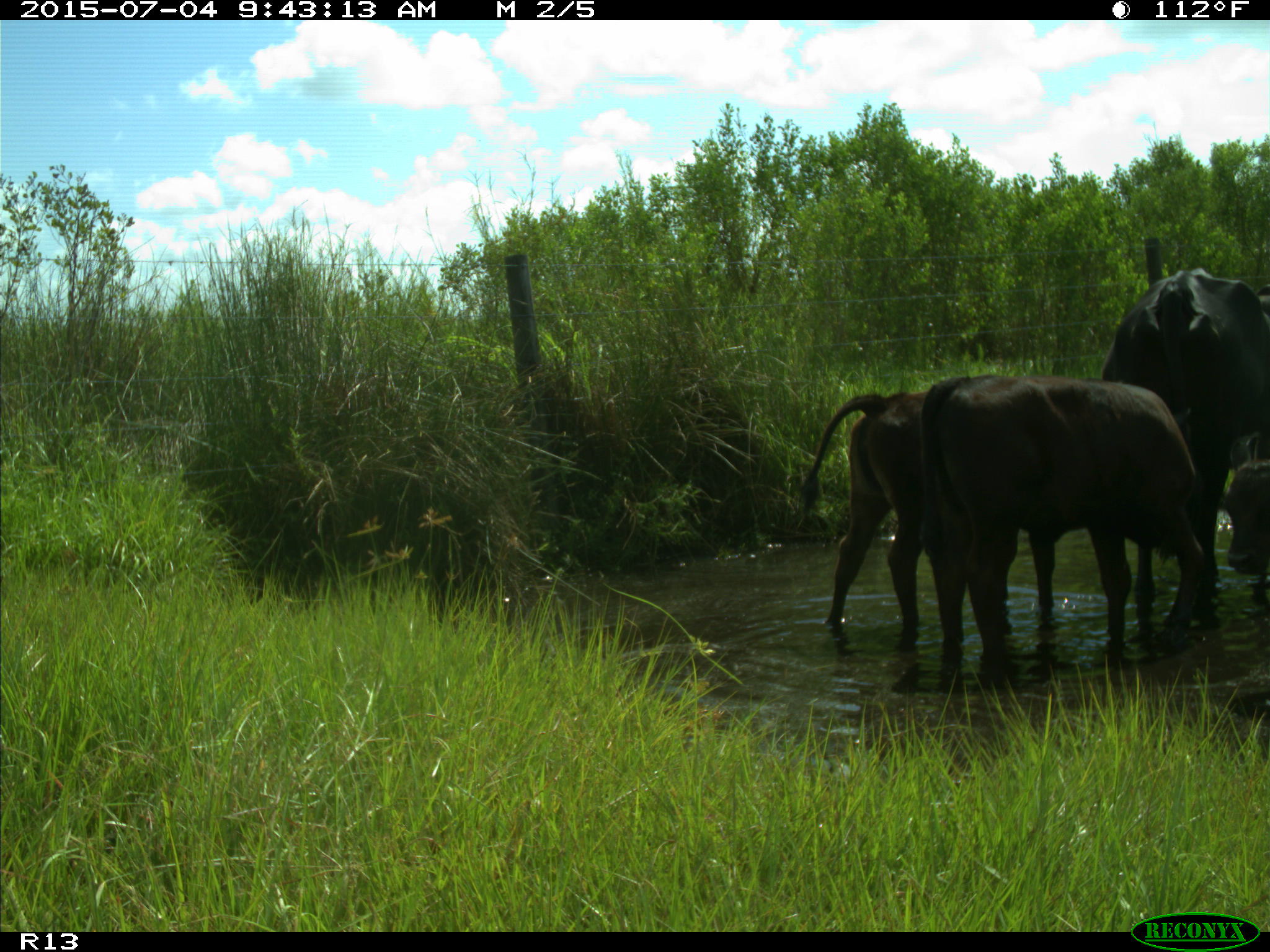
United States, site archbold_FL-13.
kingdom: Animalia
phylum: Chordata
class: Mammalia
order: Artiodactyla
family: Bovidae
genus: Bos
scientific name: Bos taurus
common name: domestic cow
Bos taurus (domestic cow).